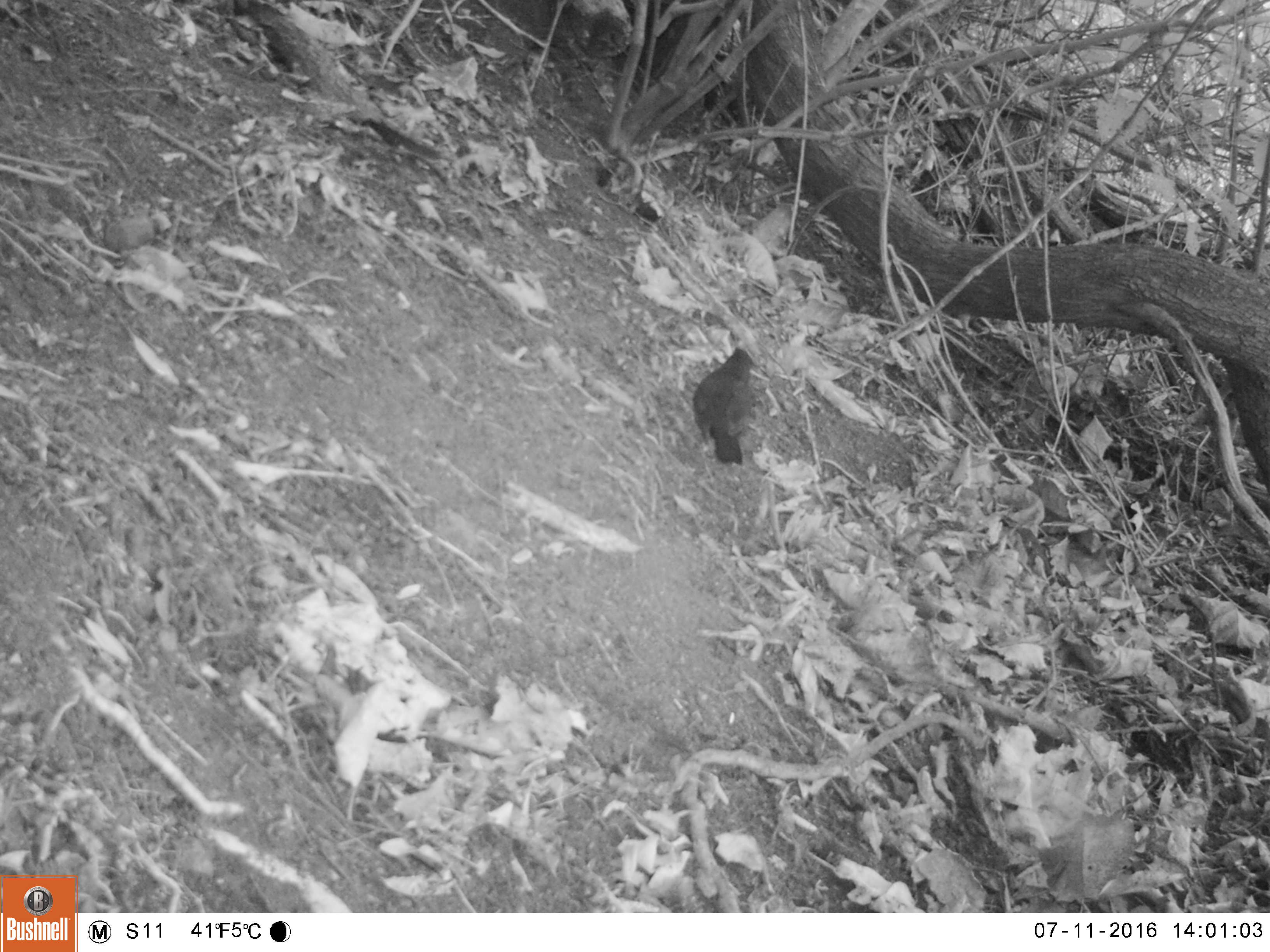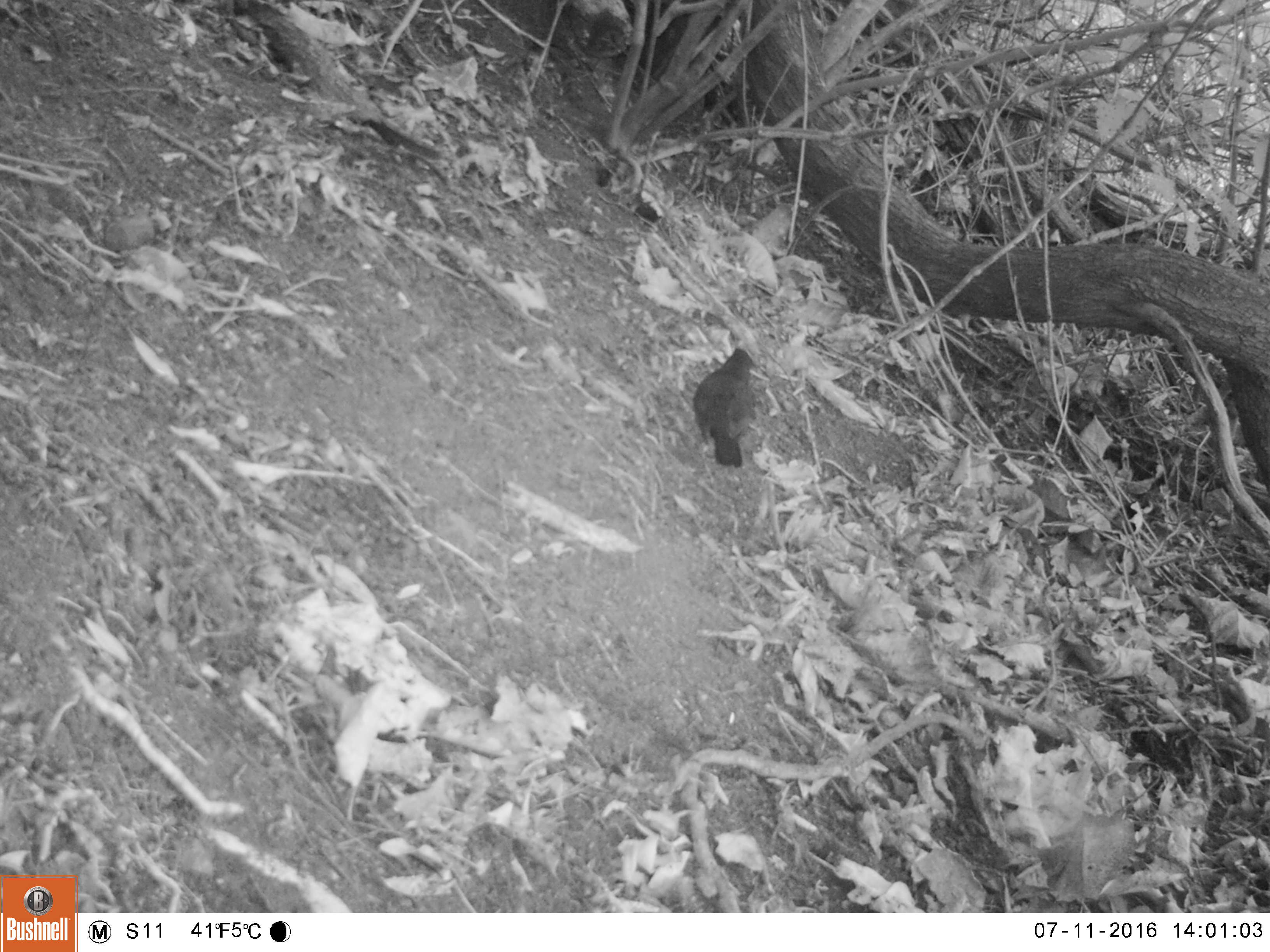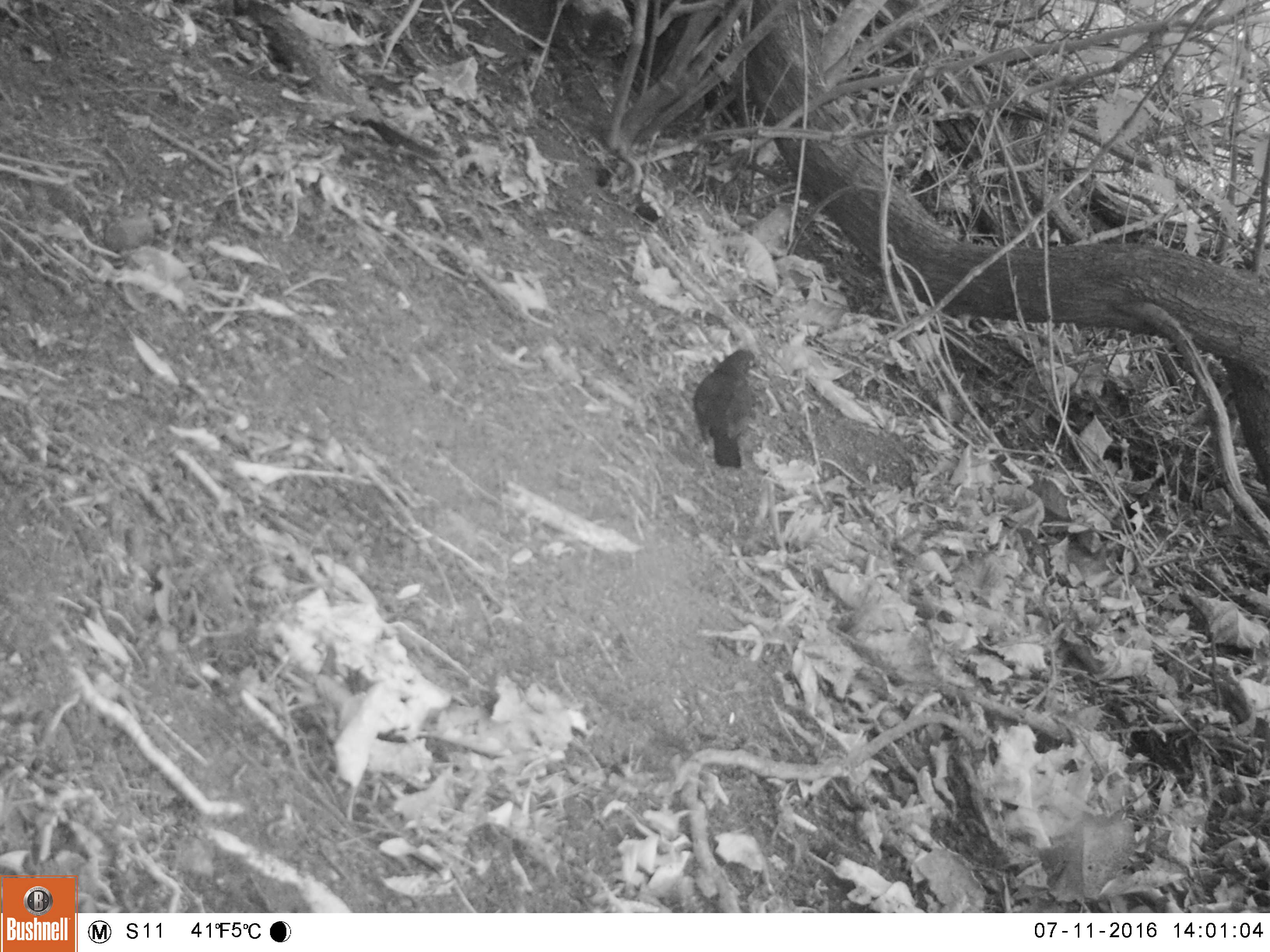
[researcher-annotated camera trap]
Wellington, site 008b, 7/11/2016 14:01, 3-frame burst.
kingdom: Animalia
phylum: Chordata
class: Aves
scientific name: Aves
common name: bird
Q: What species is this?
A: Bird (Aves).